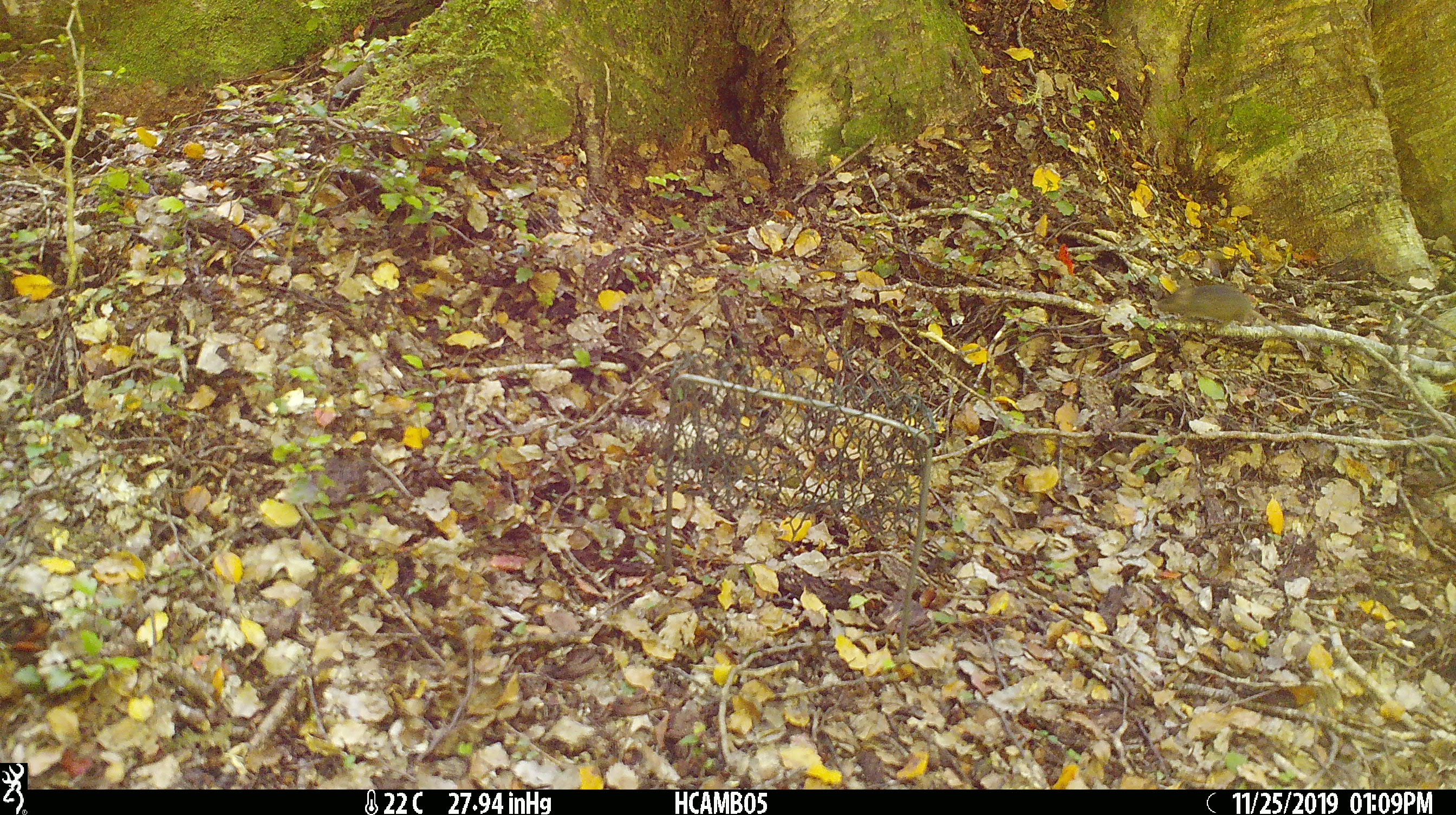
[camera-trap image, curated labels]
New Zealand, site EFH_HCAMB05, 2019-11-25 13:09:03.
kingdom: Animalia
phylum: Chordata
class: Mammalia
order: Rodentia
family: Muridae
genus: Mus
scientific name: Mus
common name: mouse